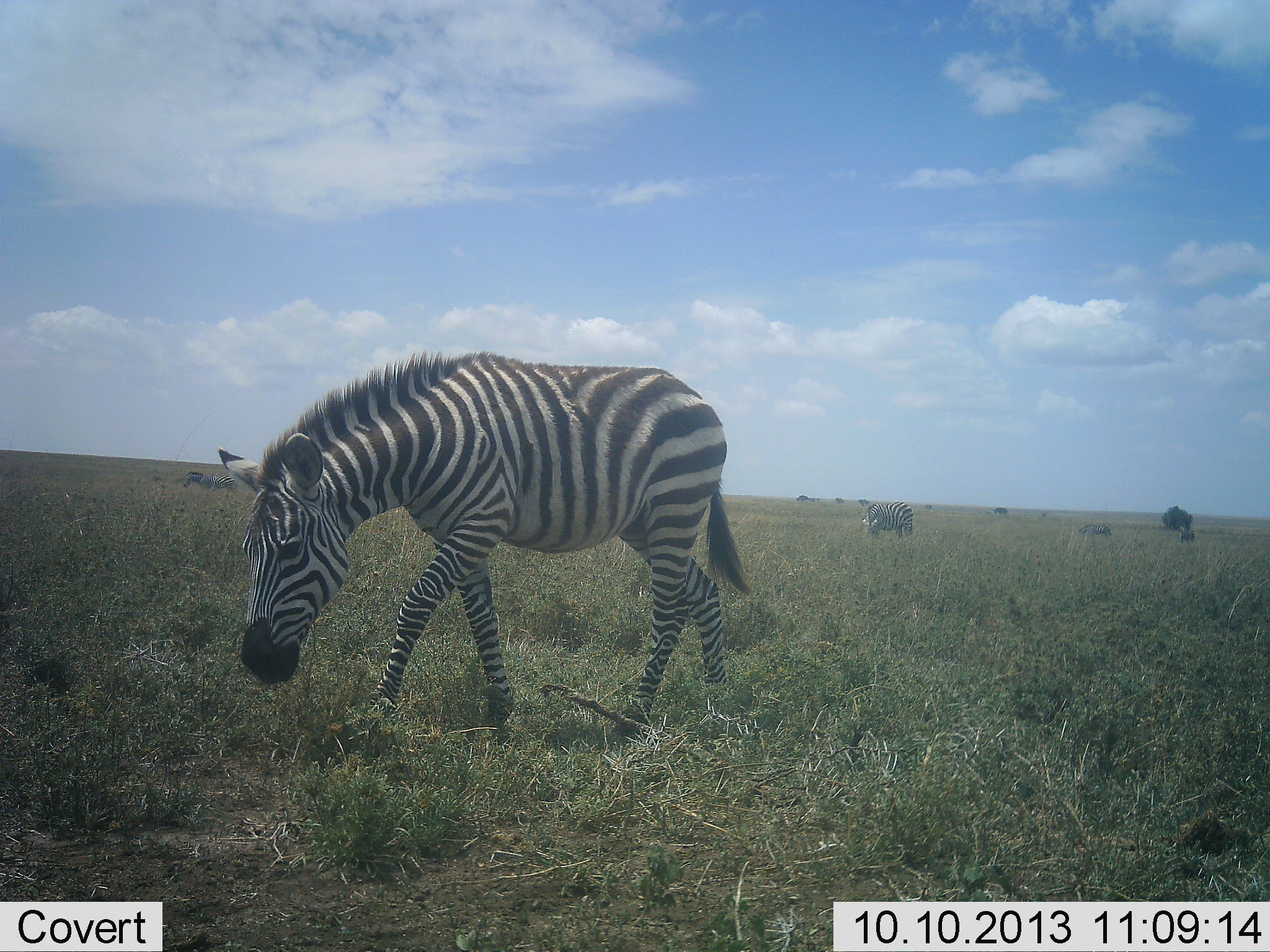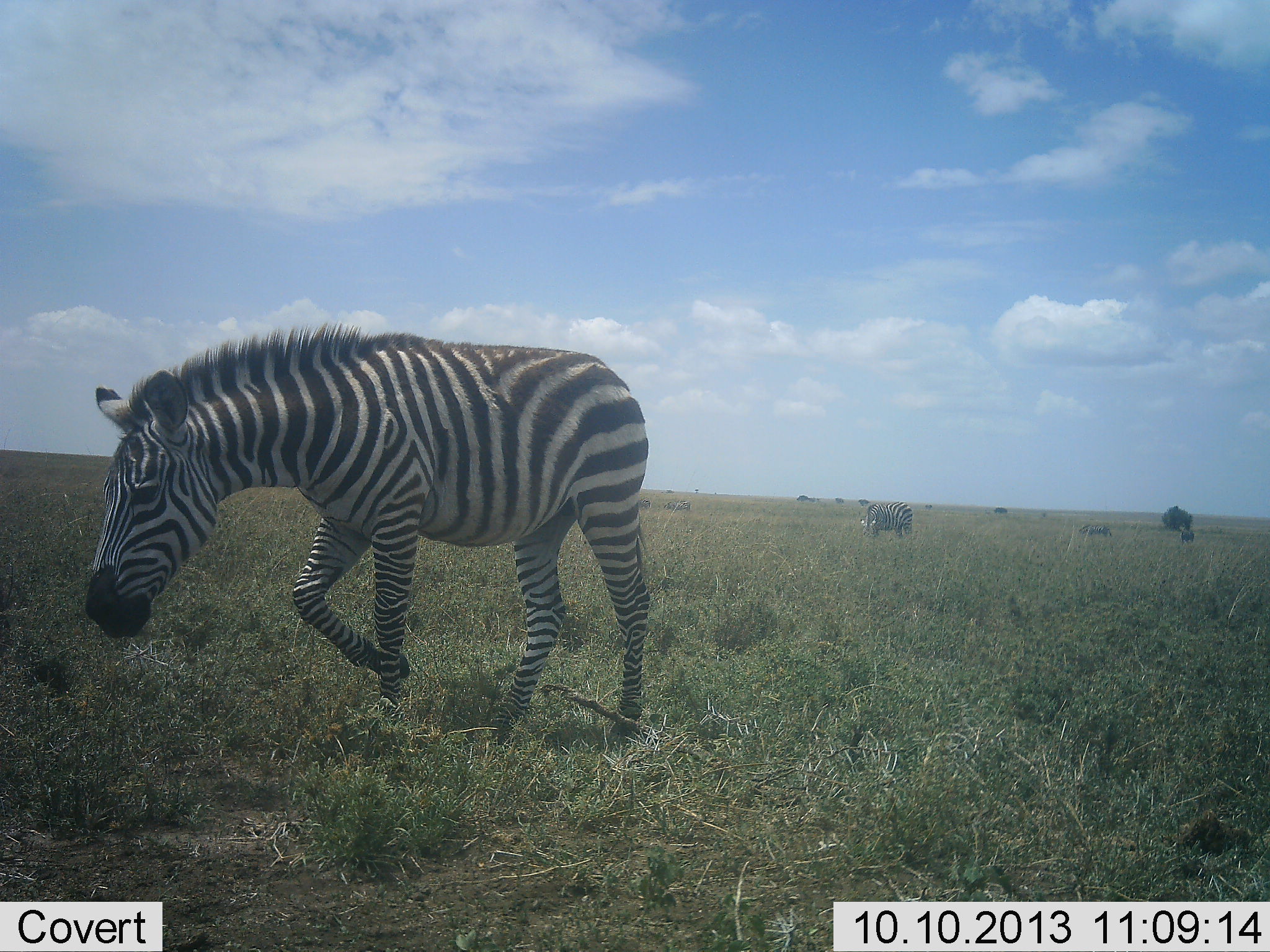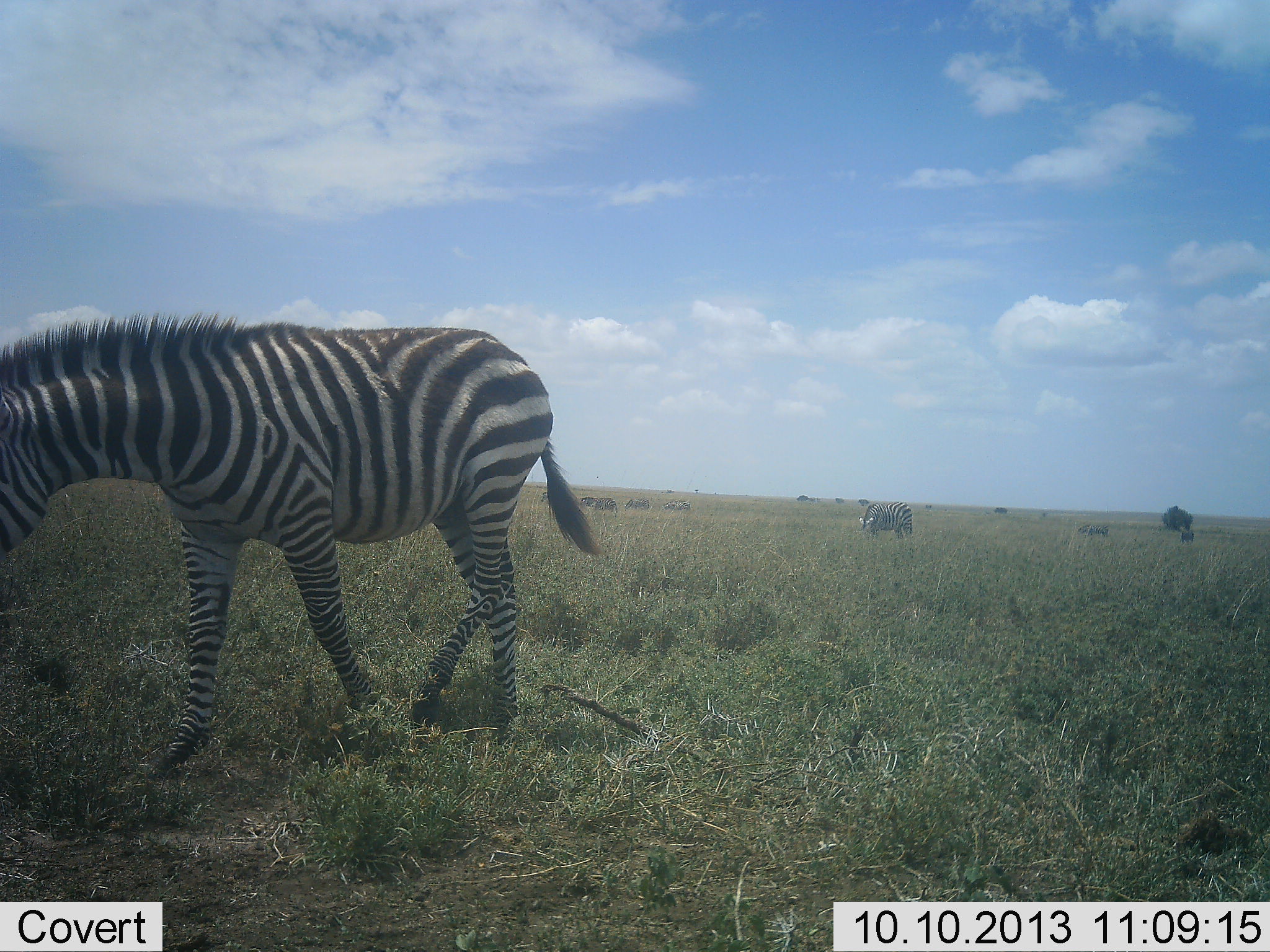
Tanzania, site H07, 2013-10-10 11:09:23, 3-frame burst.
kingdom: Animalia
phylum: Chordata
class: Mammalia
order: Perissodactyla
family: Equidae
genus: Equus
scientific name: Equus quagga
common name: plains zebra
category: zebra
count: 2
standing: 45%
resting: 0%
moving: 97%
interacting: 0%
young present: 0%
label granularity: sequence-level